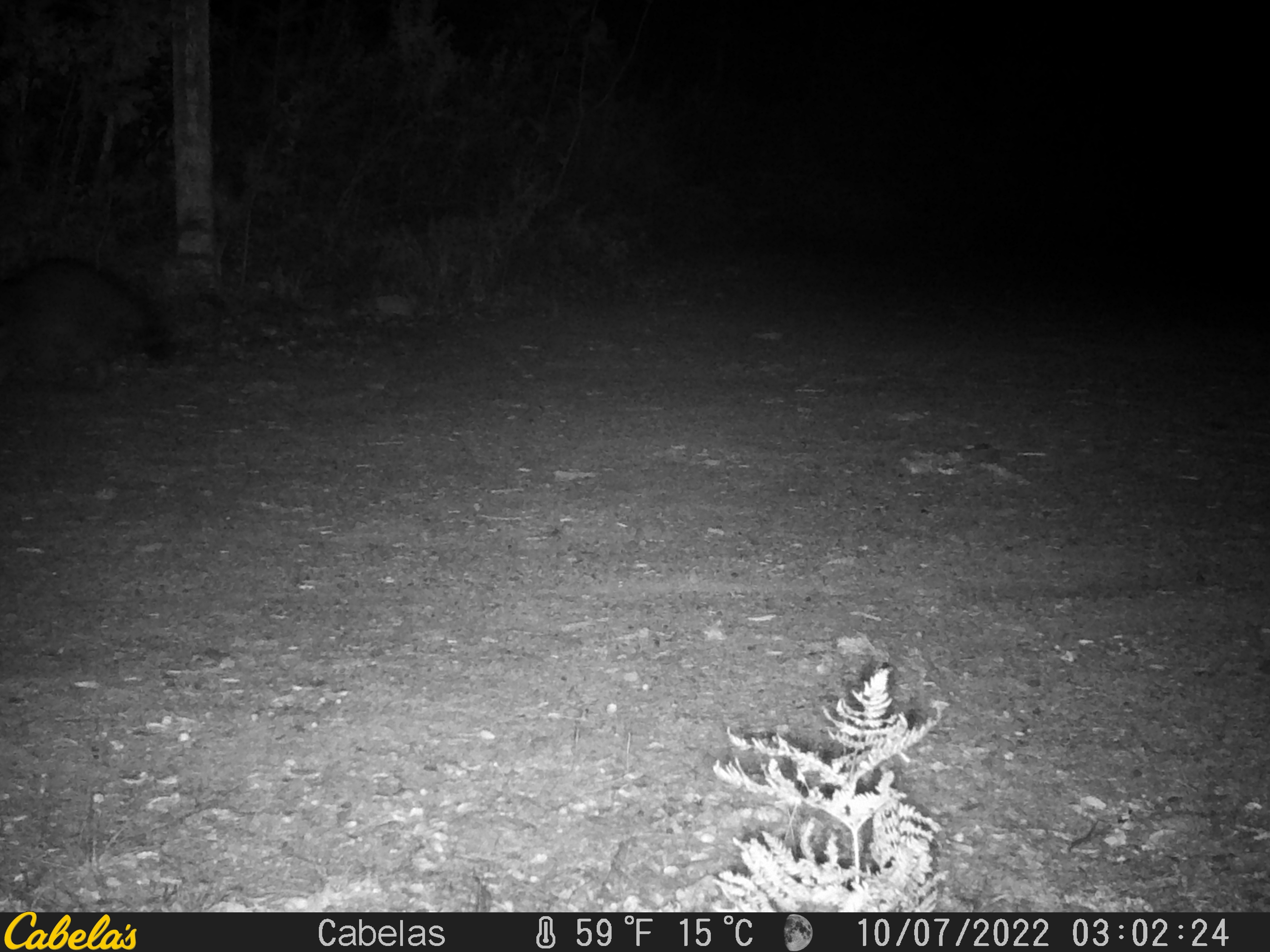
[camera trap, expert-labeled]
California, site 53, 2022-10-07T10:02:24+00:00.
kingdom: Animalia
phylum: Chordata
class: Mammalia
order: Carnivora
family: Procyonidae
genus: Procyon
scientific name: Procyon lotor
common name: raccoon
Raccoon (Procyon lotor).